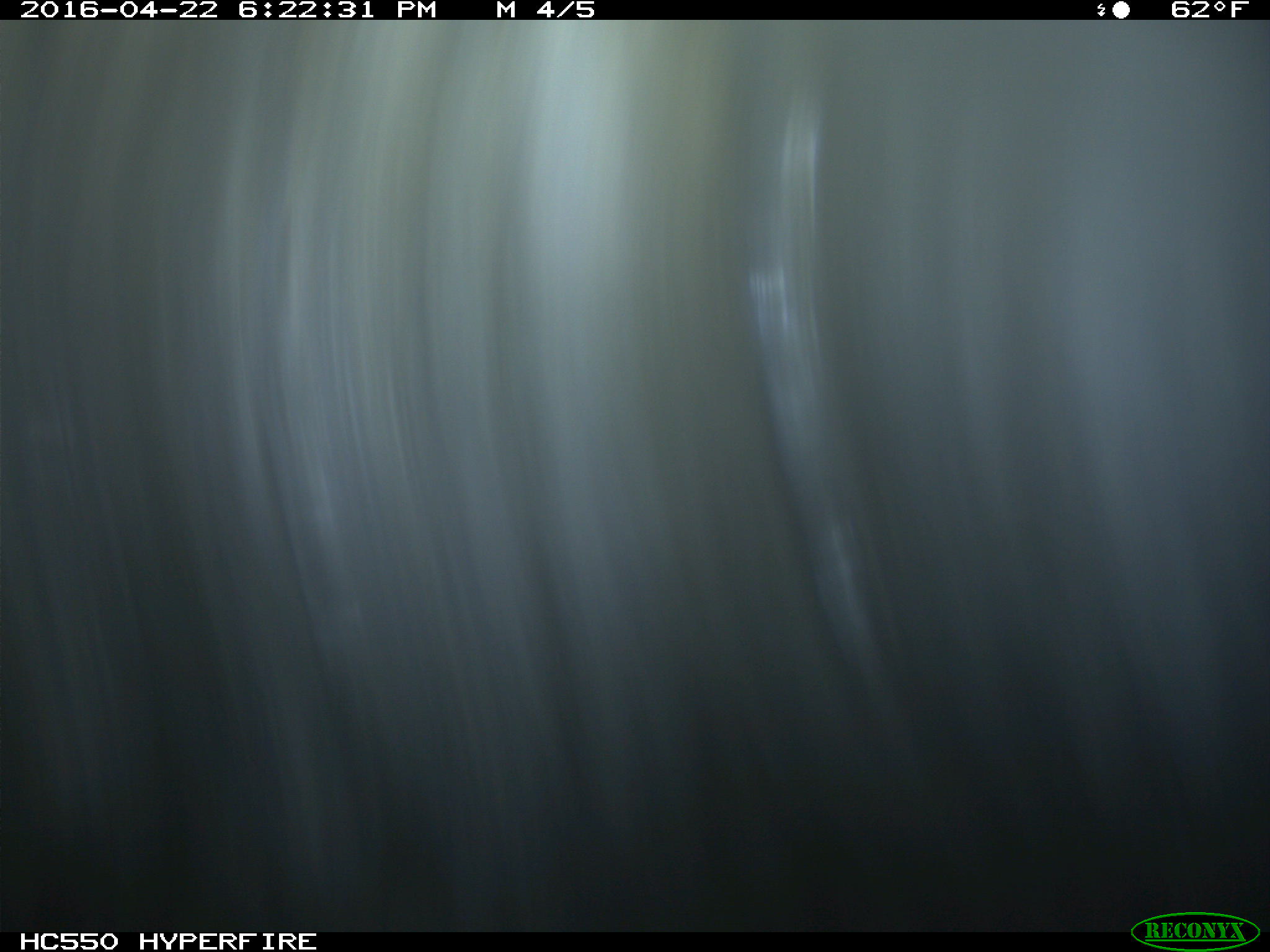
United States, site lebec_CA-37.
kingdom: Animalia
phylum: Chordata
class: Mammalia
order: Artiodactyla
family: Bovidae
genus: Bos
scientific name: Bos taurus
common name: domestic cow